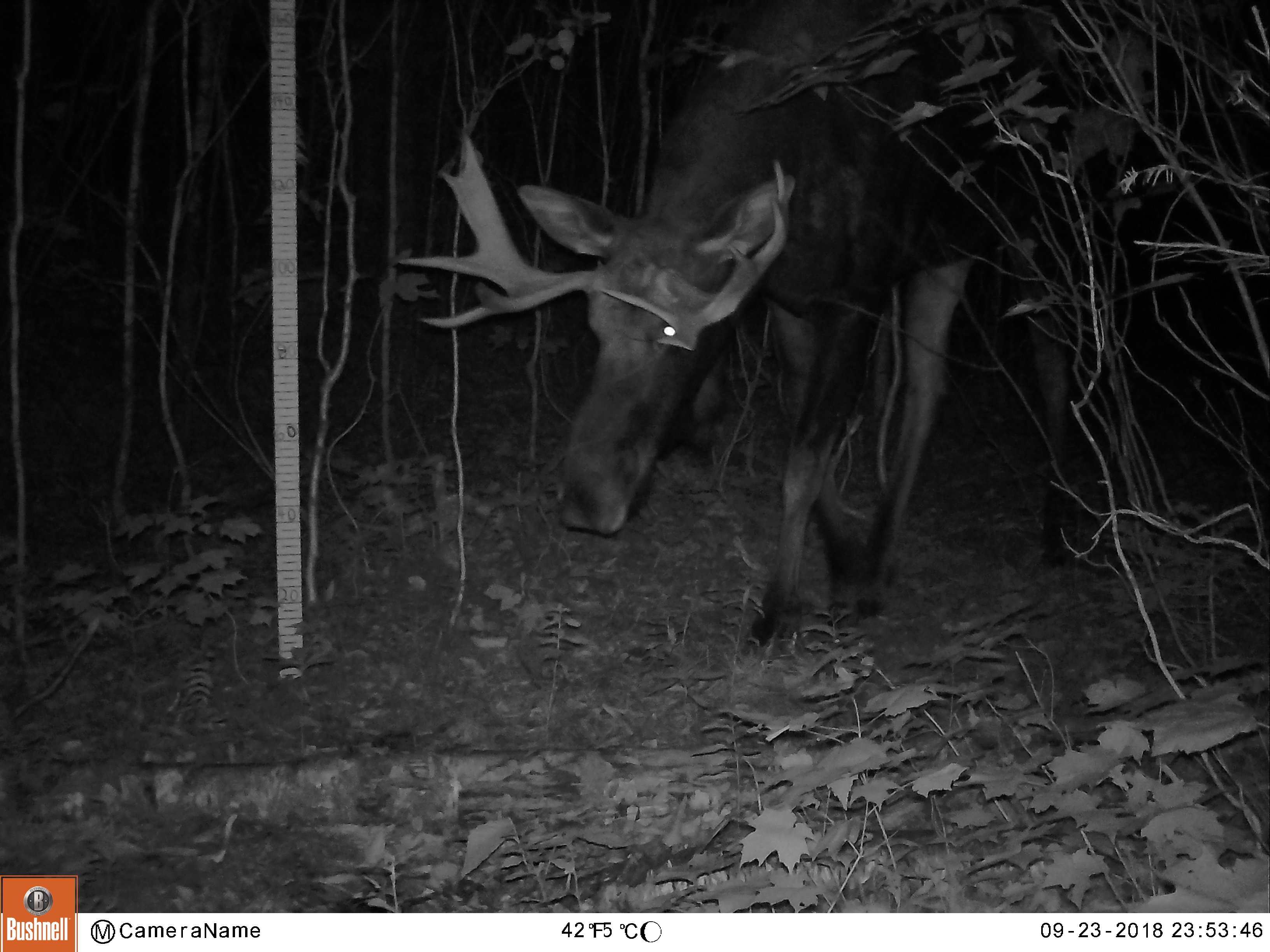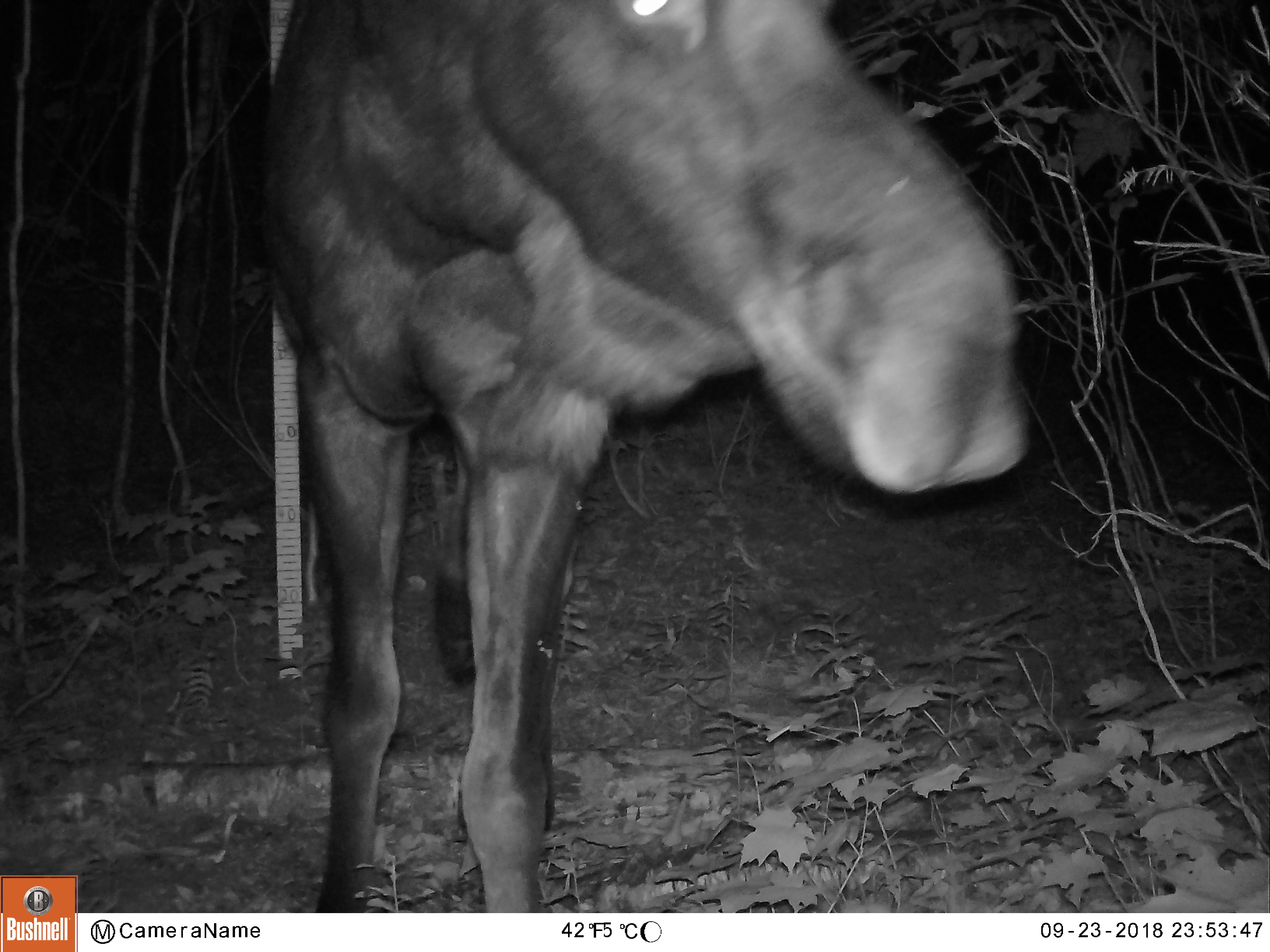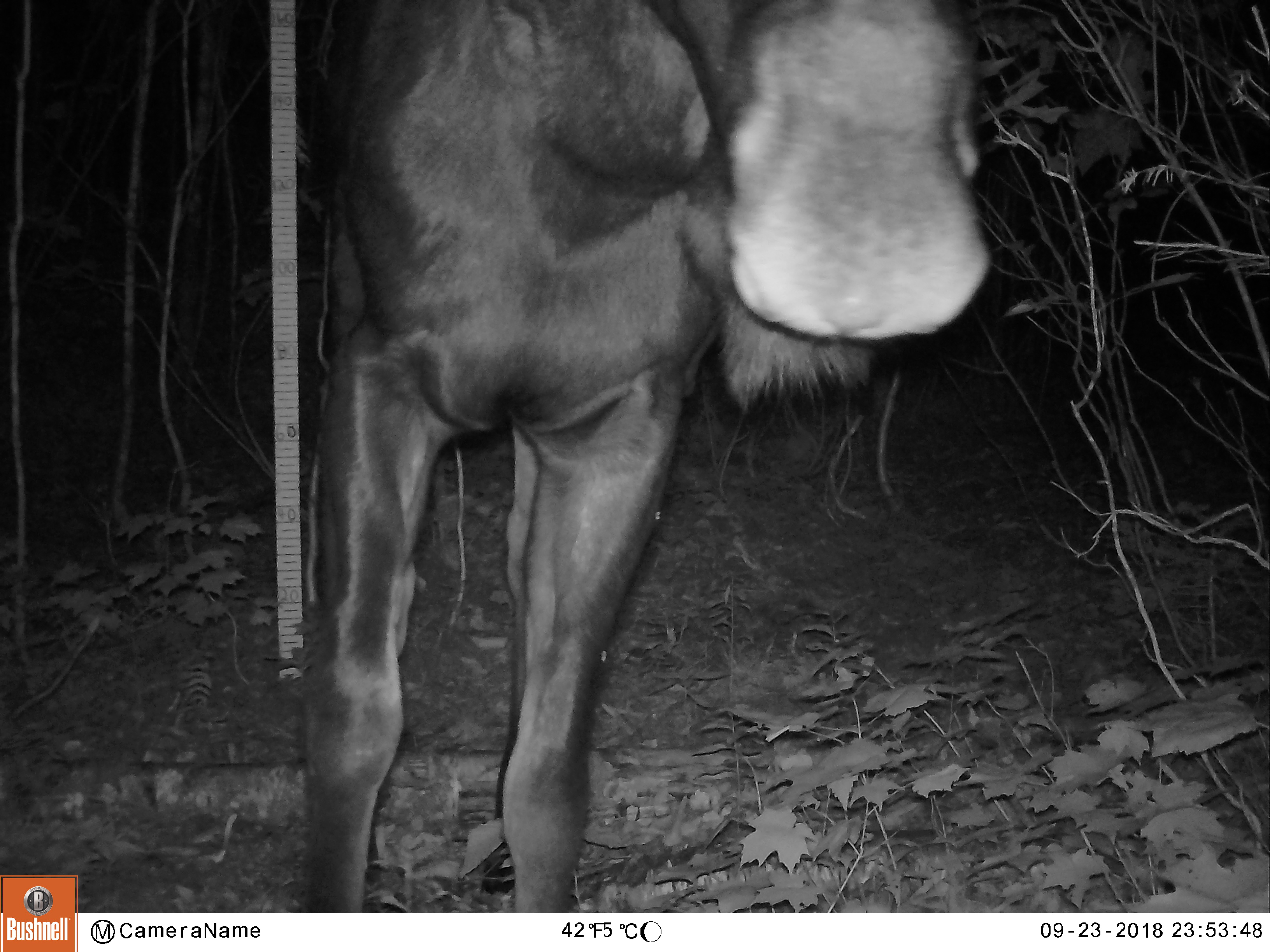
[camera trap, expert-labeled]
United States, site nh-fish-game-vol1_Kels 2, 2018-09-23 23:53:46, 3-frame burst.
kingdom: Animalia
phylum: Chordata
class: Mammalia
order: Artiodactyla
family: Cervidae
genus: Alces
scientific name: Alces alces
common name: moose